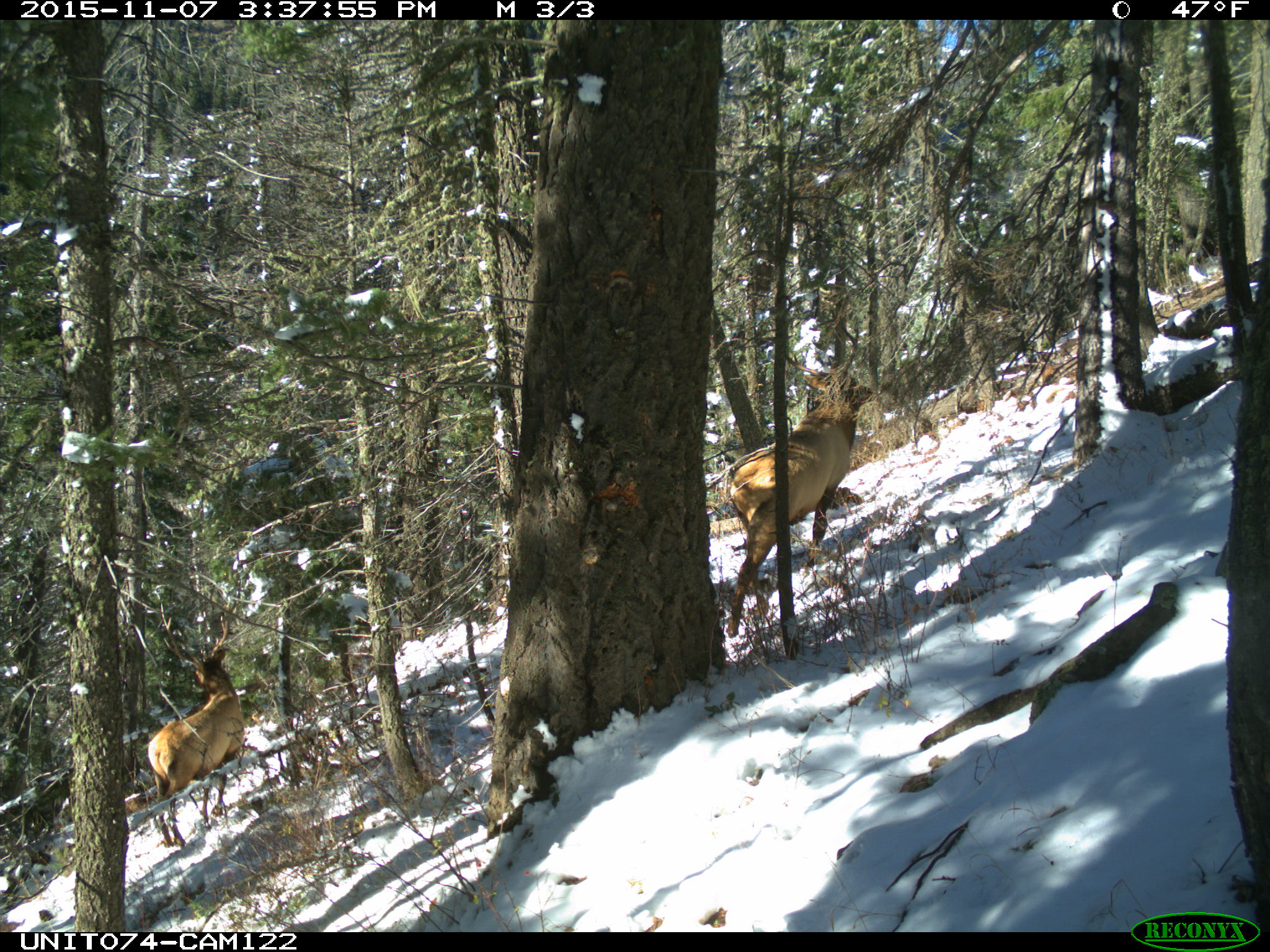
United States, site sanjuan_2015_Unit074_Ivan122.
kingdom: Animalia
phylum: Chordata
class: Mammalia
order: Artiodactyla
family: Cervidae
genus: Cervus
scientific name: Cervus elaphus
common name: red deer